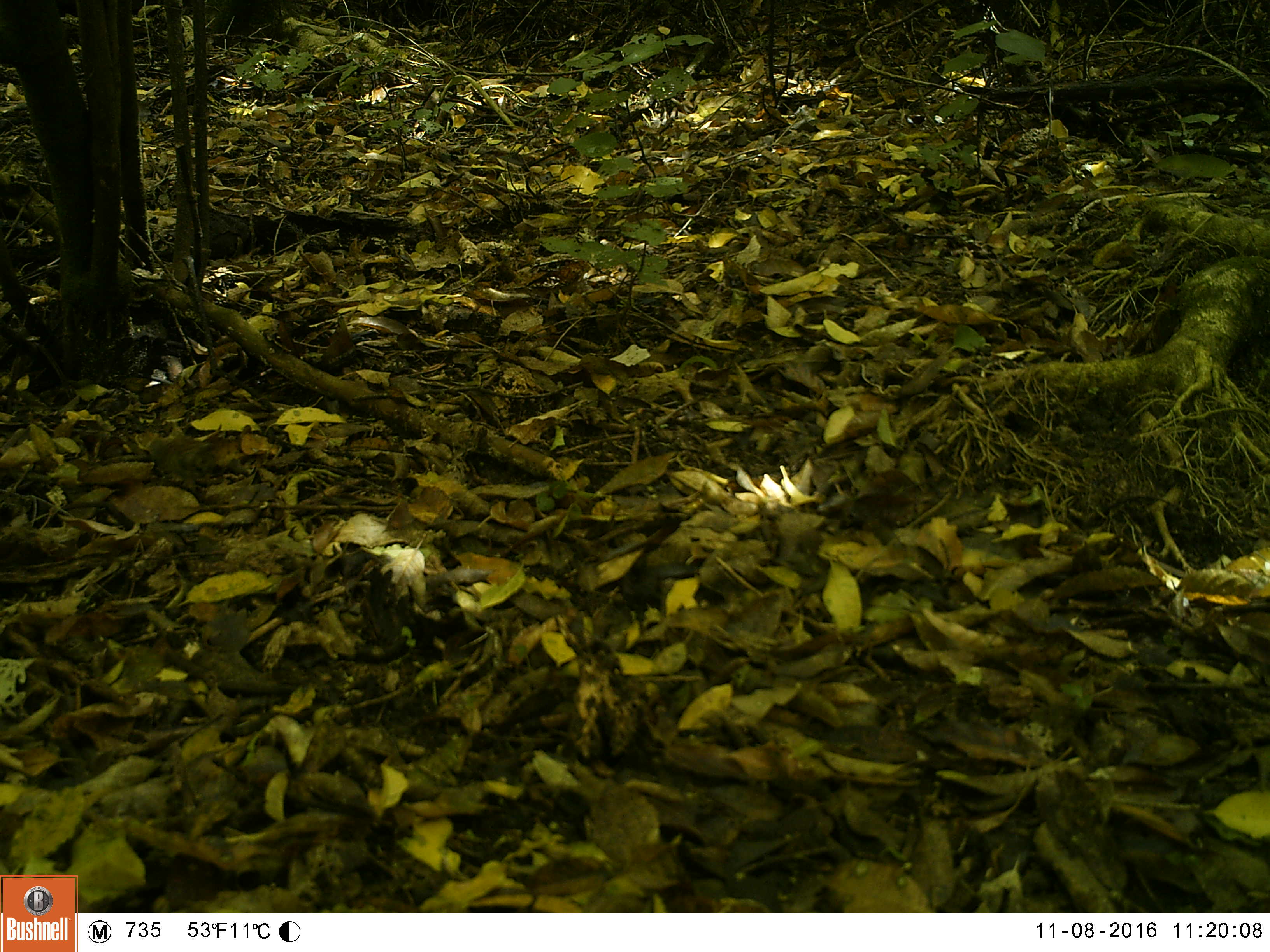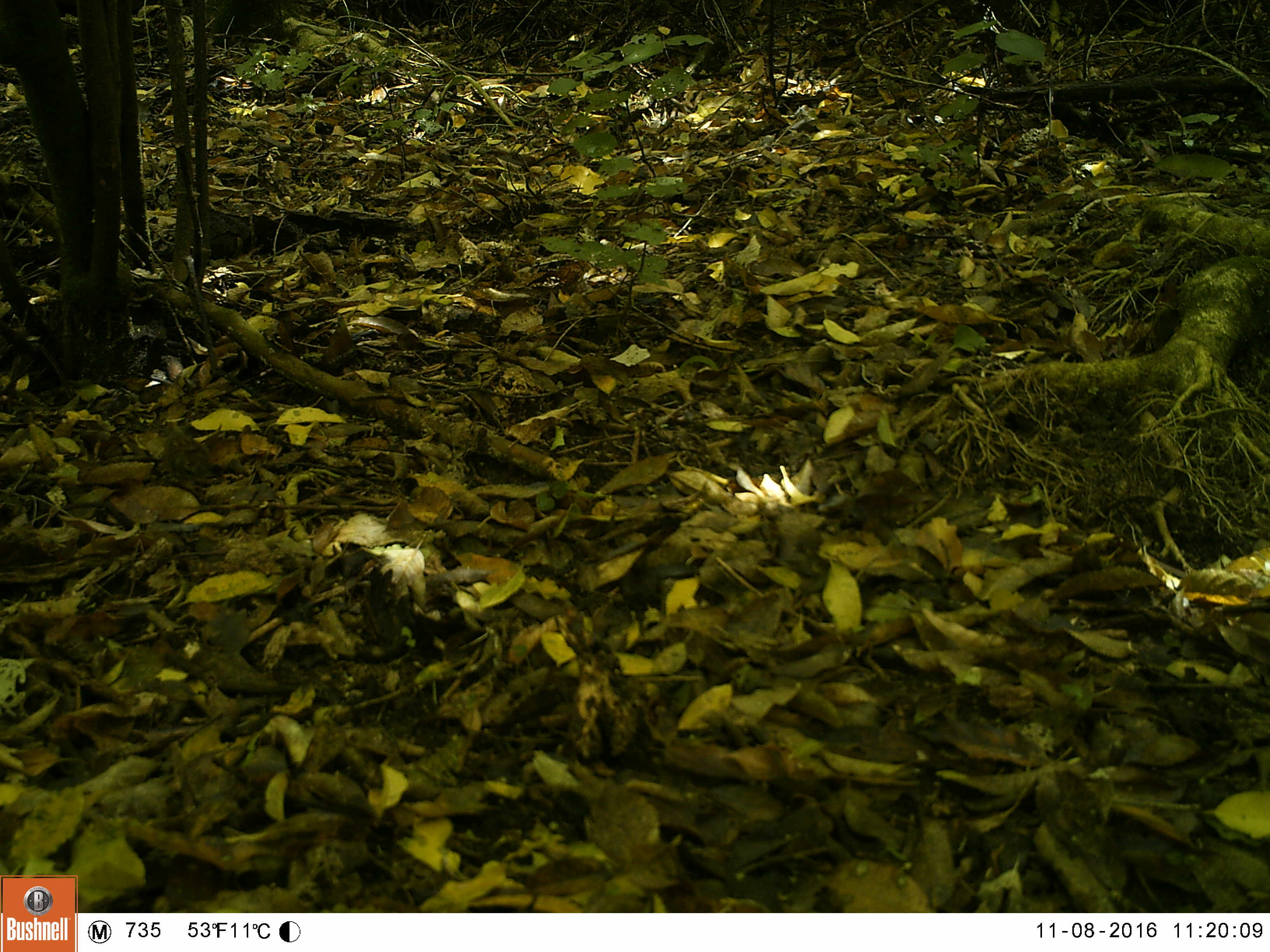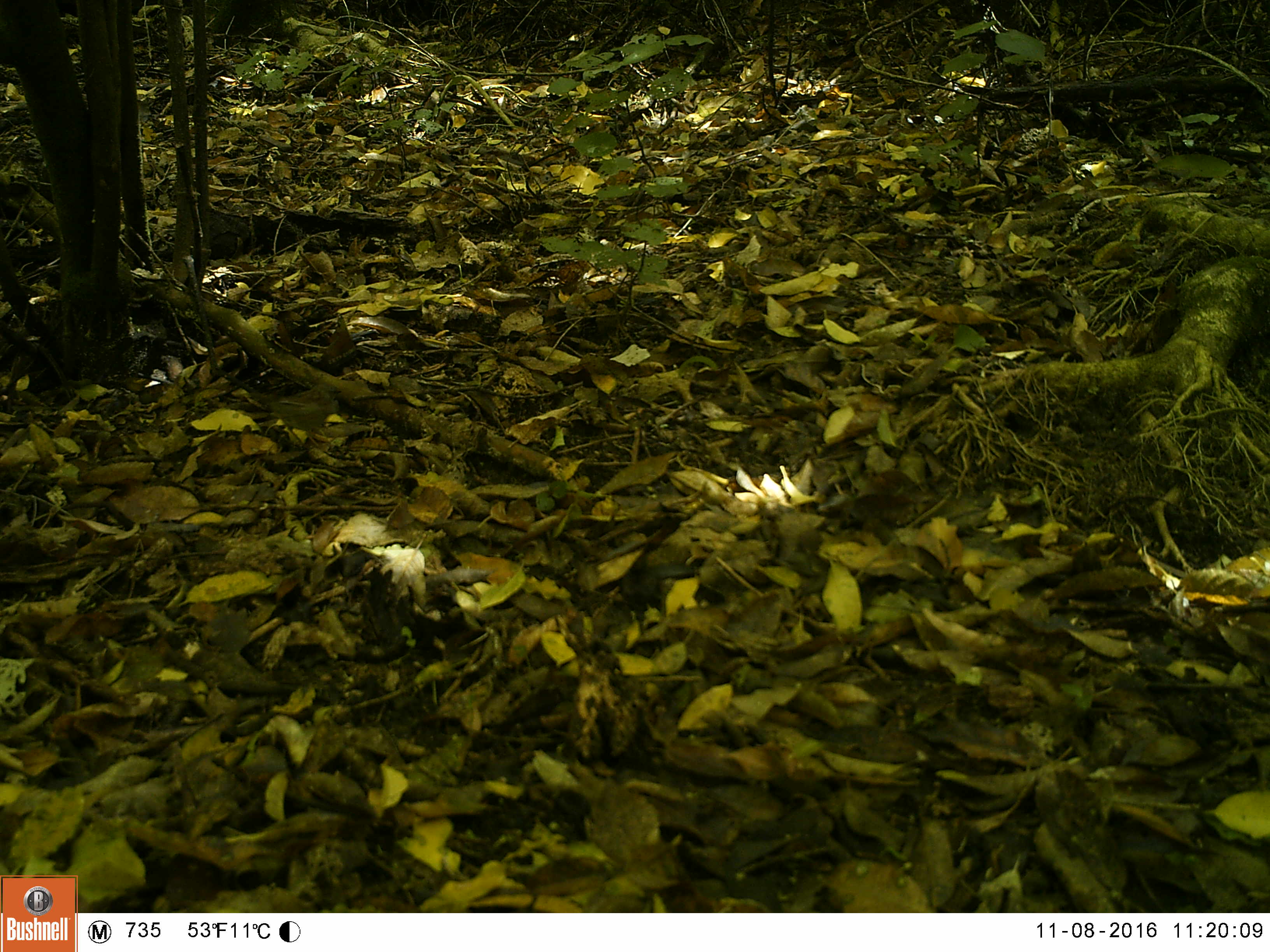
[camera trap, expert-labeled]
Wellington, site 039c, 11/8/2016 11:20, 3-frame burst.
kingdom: Animalia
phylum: Chordata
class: Aves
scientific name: Aves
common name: bird